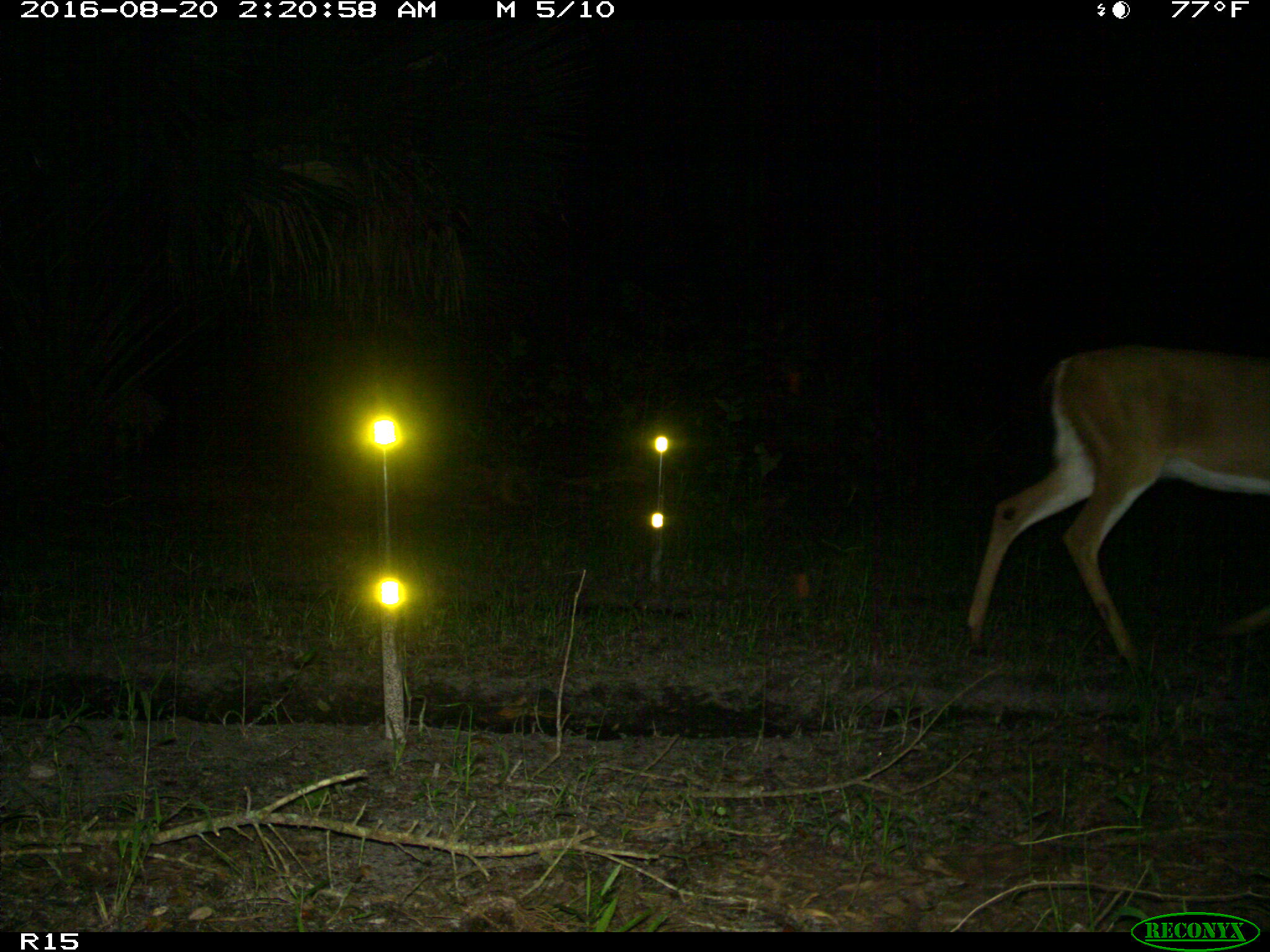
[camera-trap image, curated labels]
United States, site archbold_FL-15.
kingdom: Animalia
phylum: Chordata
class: Mammalia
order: Artiodactyla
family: Cervidae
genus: Odocoileus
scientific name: Odocoileus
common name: deer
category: unidentified deer